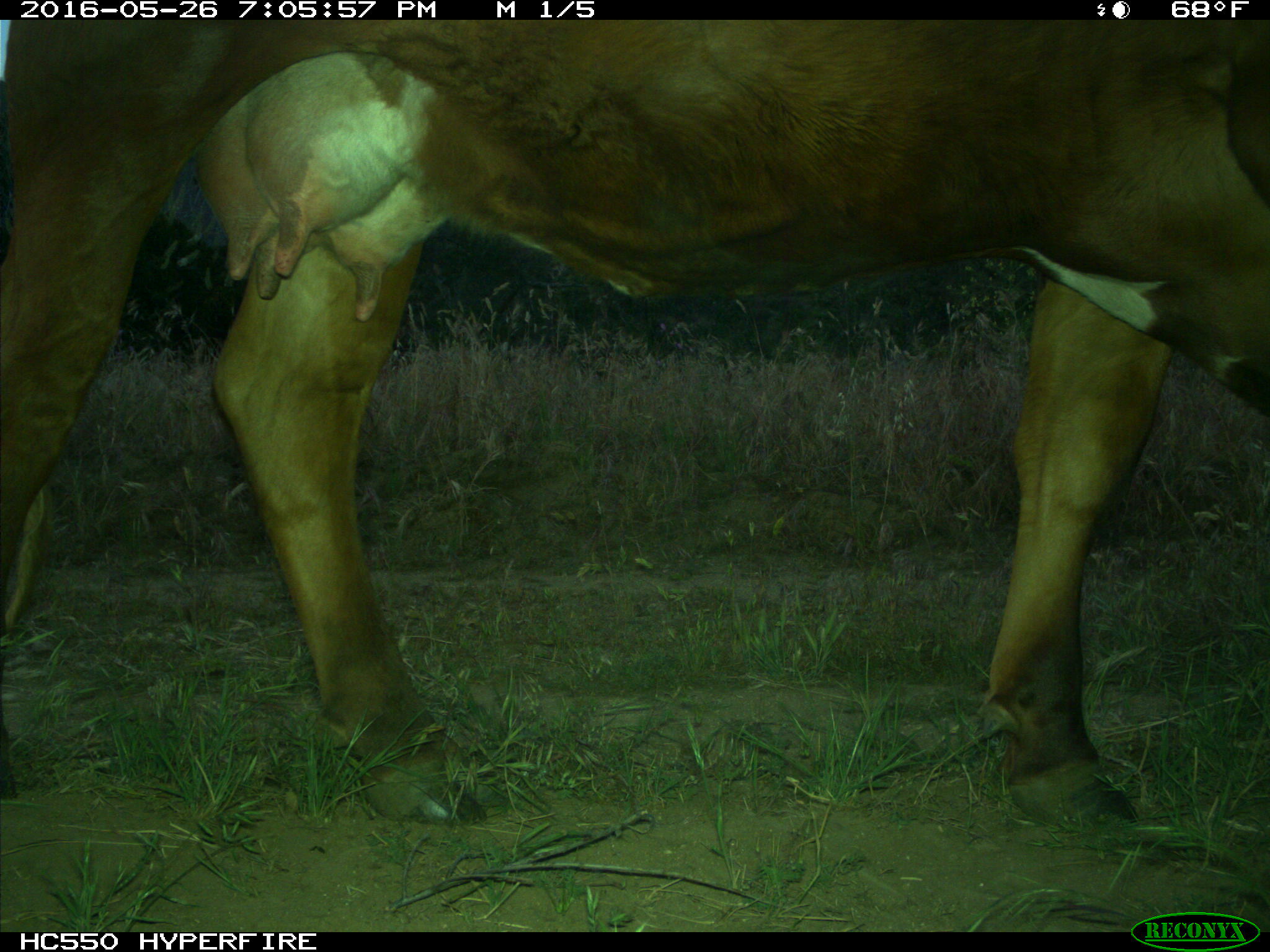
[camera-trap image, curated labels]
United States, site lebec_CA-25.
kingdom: Animalia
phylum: Chordata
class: Mammalia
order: Artiodactyla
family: Bovidae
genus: Bos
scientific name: Bos taurus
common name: domestic cow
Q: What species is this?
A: Bos taurus (domestic cow).